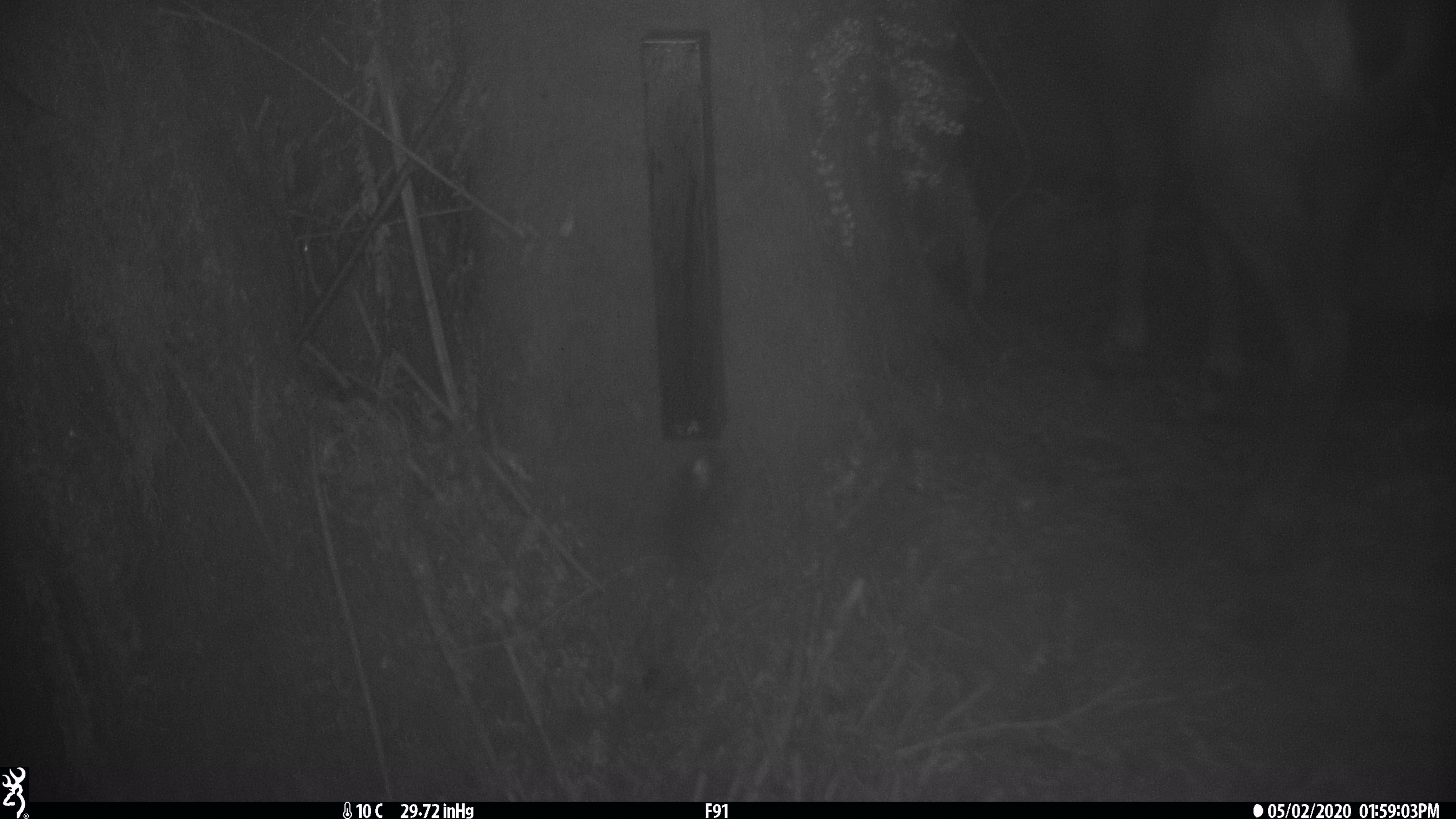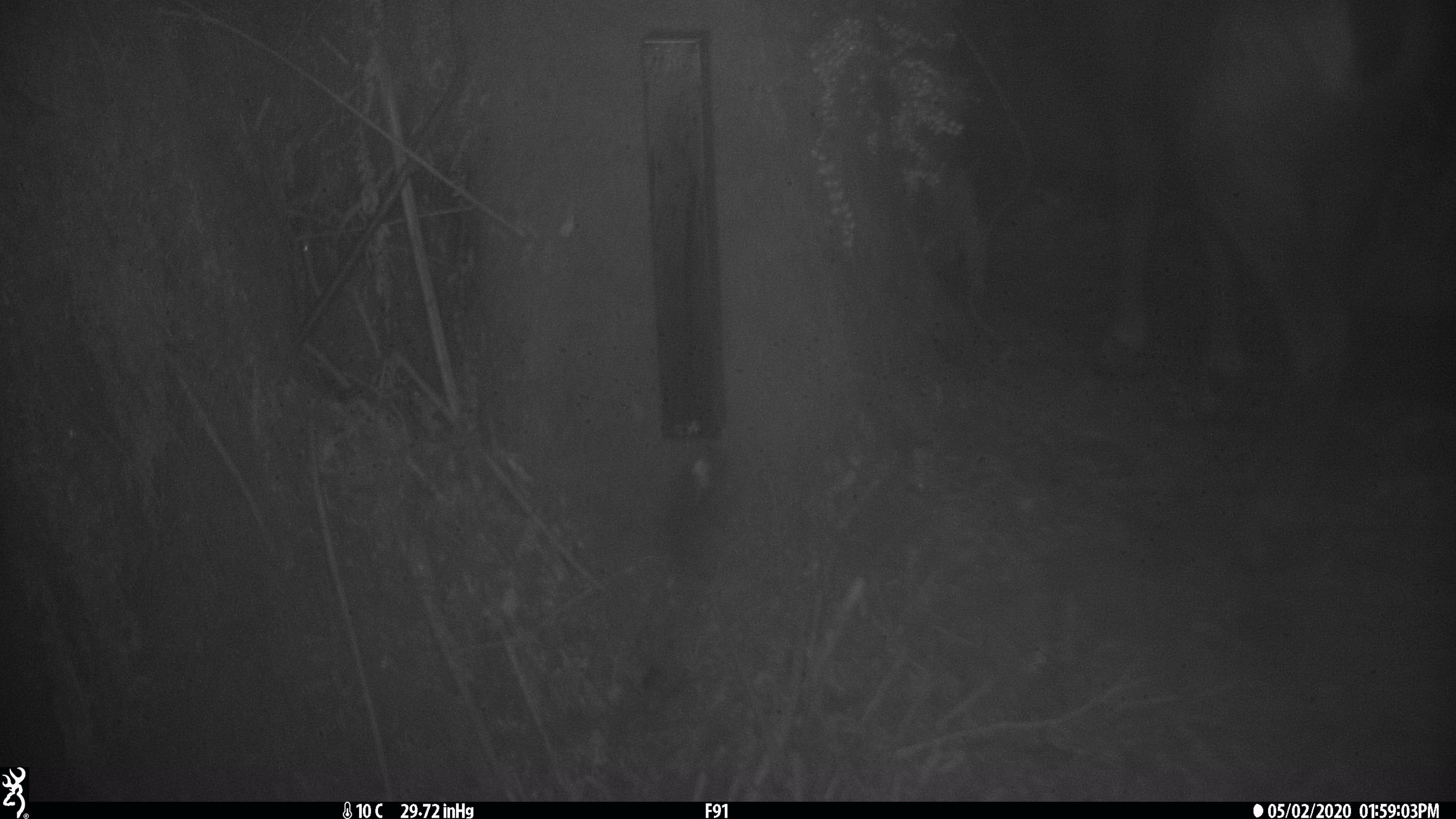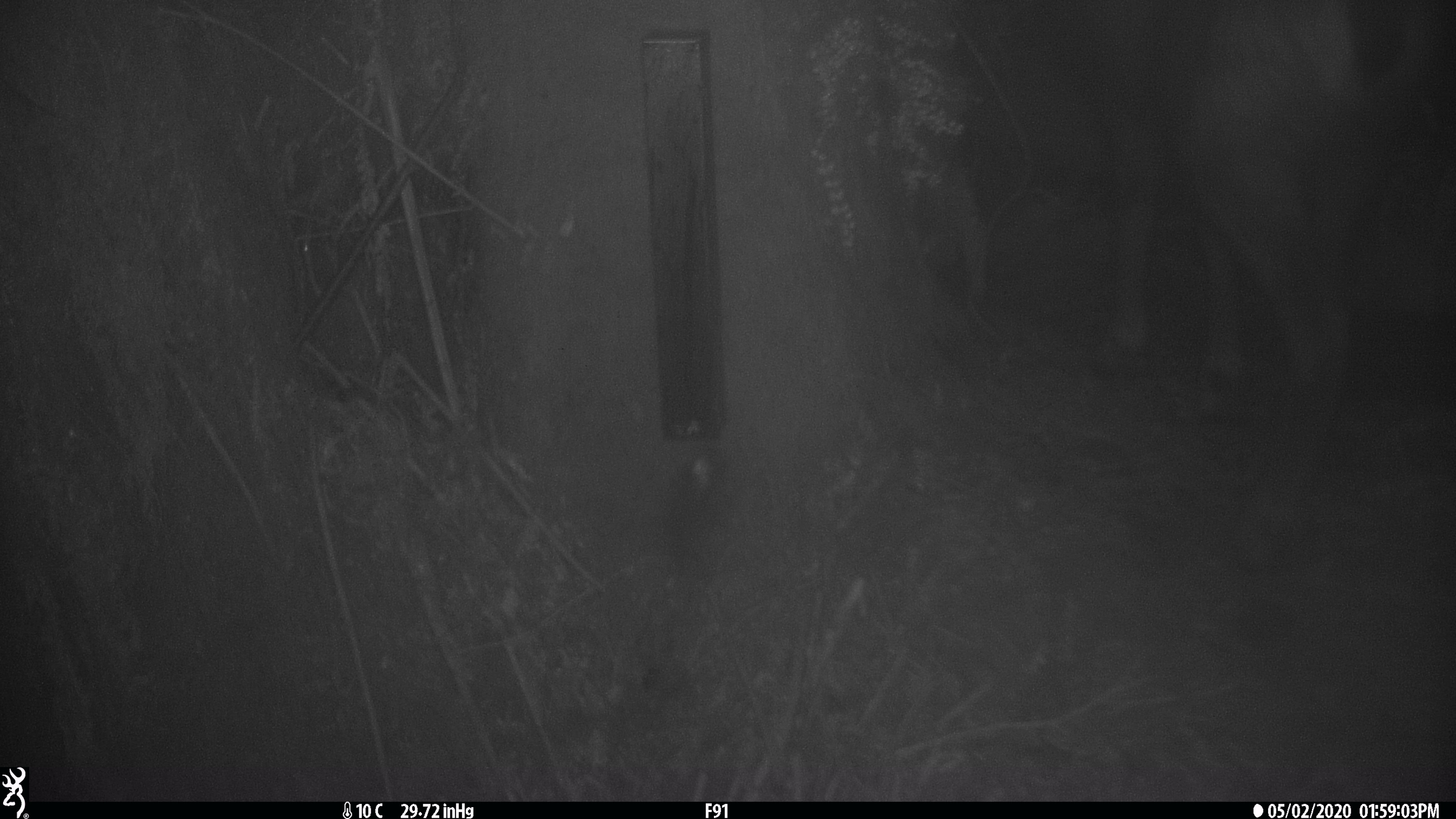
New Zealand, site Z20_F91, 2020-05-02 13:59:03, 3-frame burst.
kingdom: Animalia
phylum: Chordata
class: Mammalia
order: Artiodactyla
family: Bovidae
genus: Rupicapra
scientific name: Rupicapra rupicapra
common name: alpine chamois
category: chamois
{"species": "chamois (alpine chamois) (Rupicapra rupicapra)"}